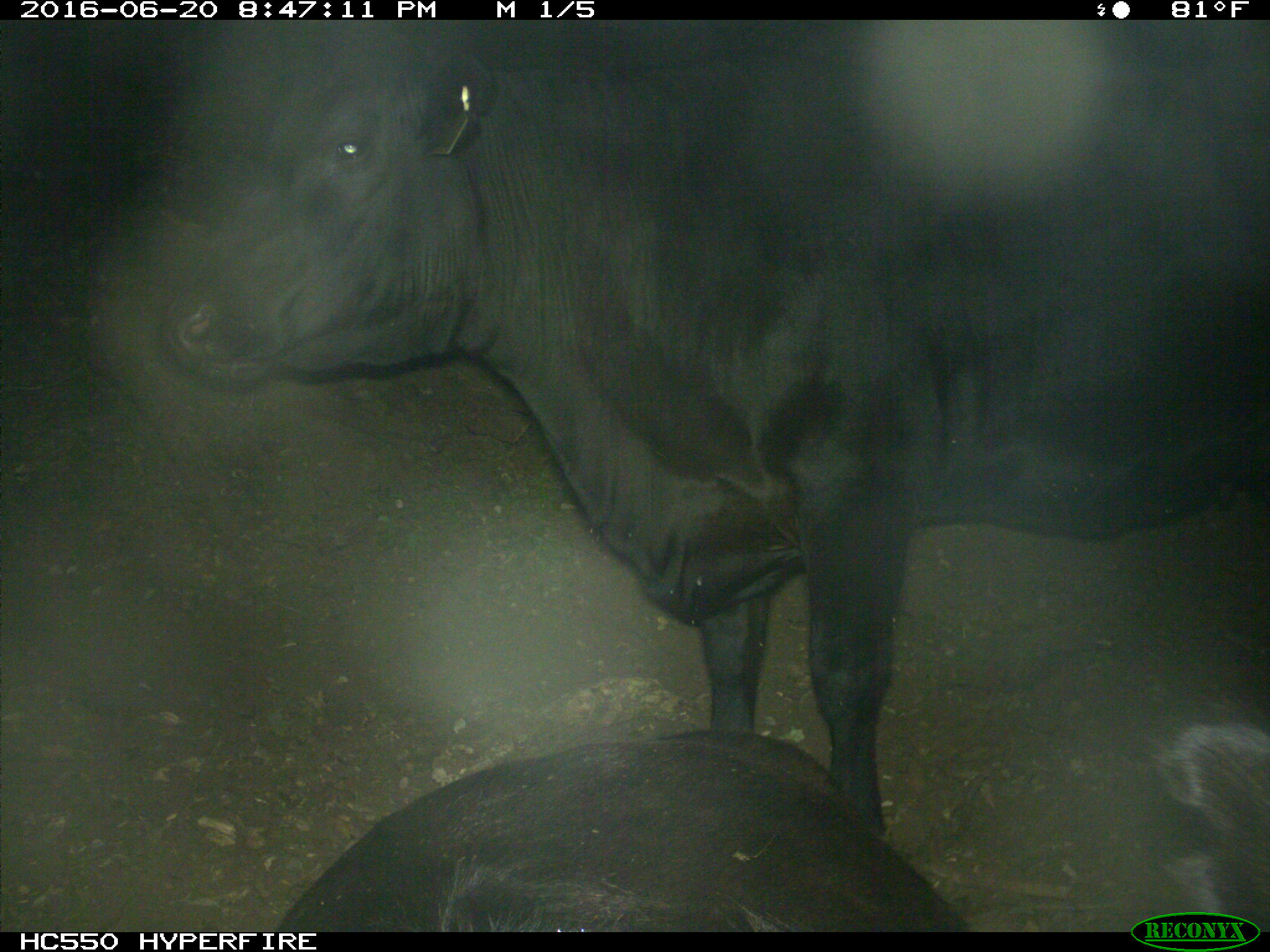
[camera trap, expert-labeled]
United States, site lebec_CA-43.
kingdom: Animalia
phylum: Chordata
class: Mammalia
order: Artiodactyla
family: Bovidae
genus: Bos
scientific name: Bos taurus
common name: domestic cow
Bos taurus (domestic cow).